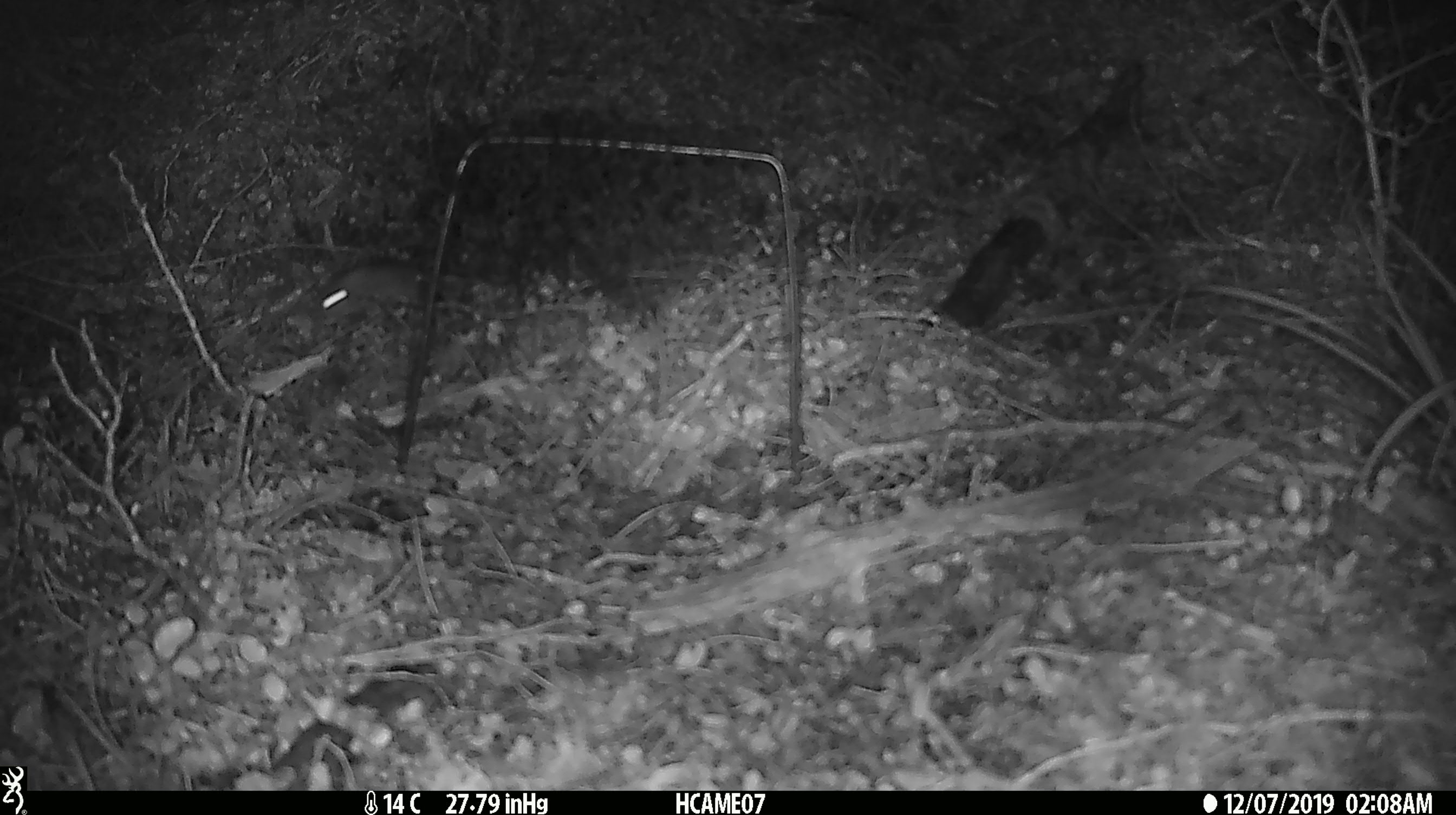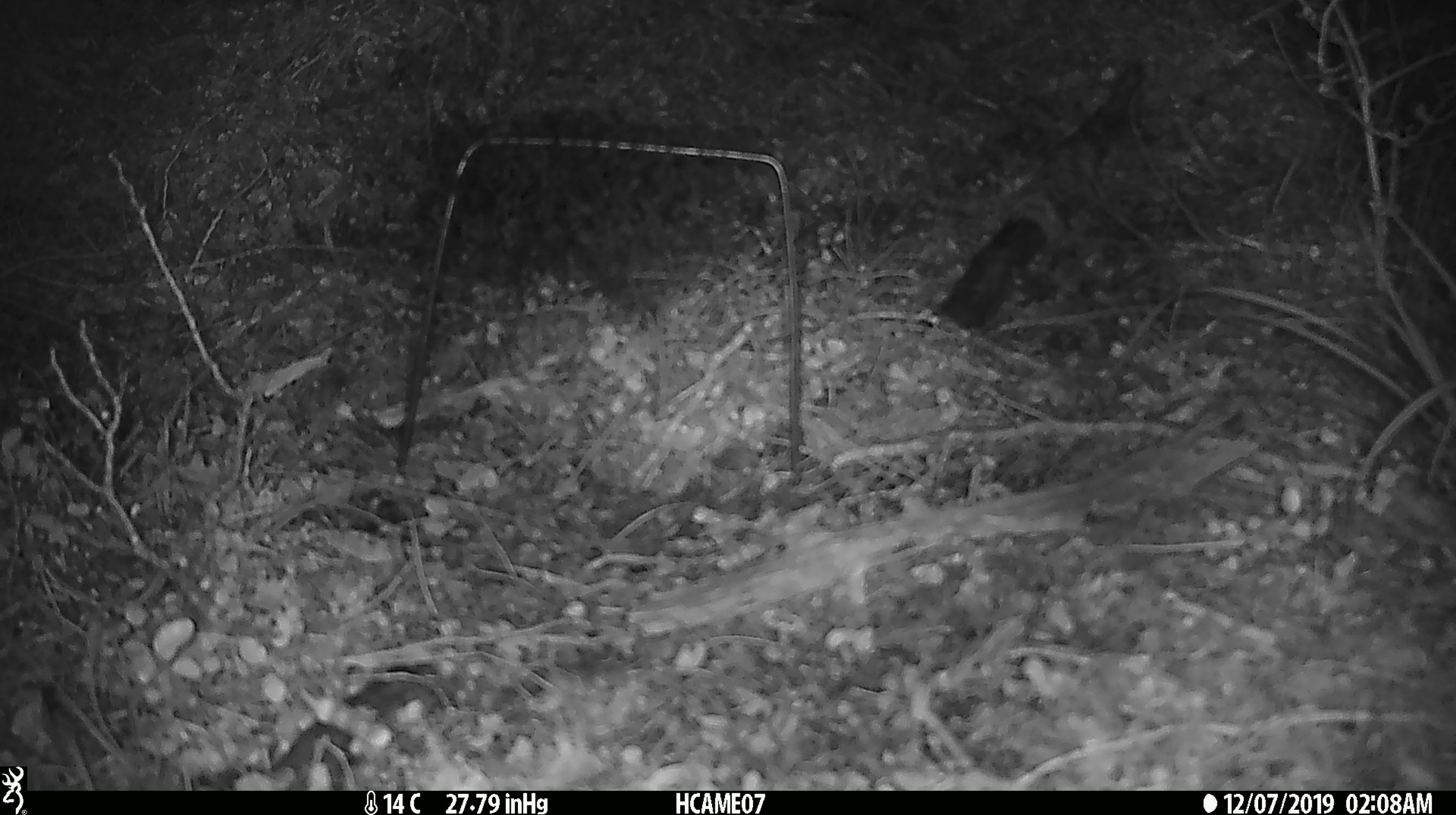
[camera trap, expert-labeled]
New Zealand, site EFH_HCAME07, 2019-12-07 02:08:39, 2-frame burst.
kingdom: Animalia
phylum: Chordata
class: Mammalia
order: Rodentia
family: Muridae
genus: Mus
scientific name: Mus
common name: mouse